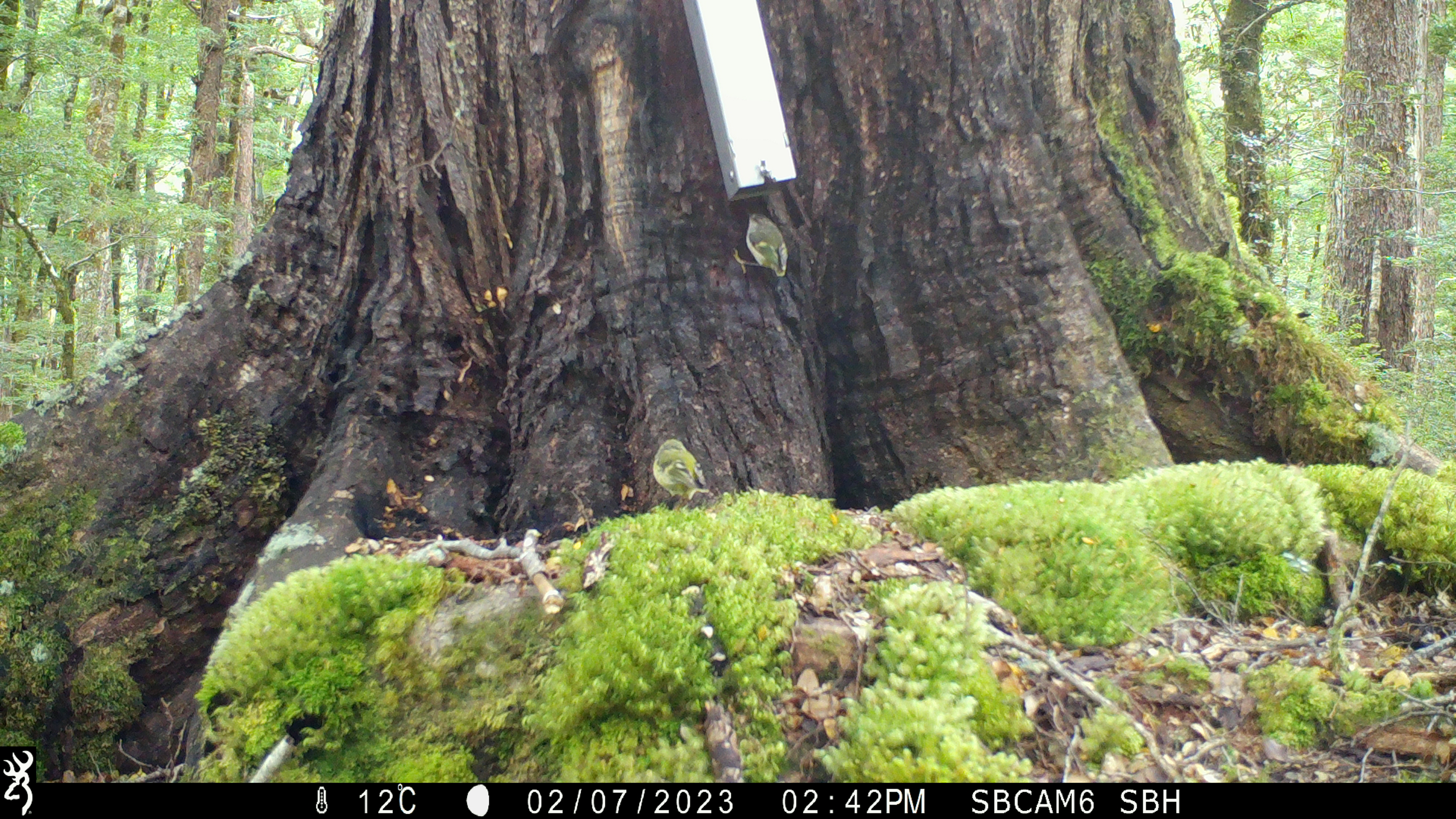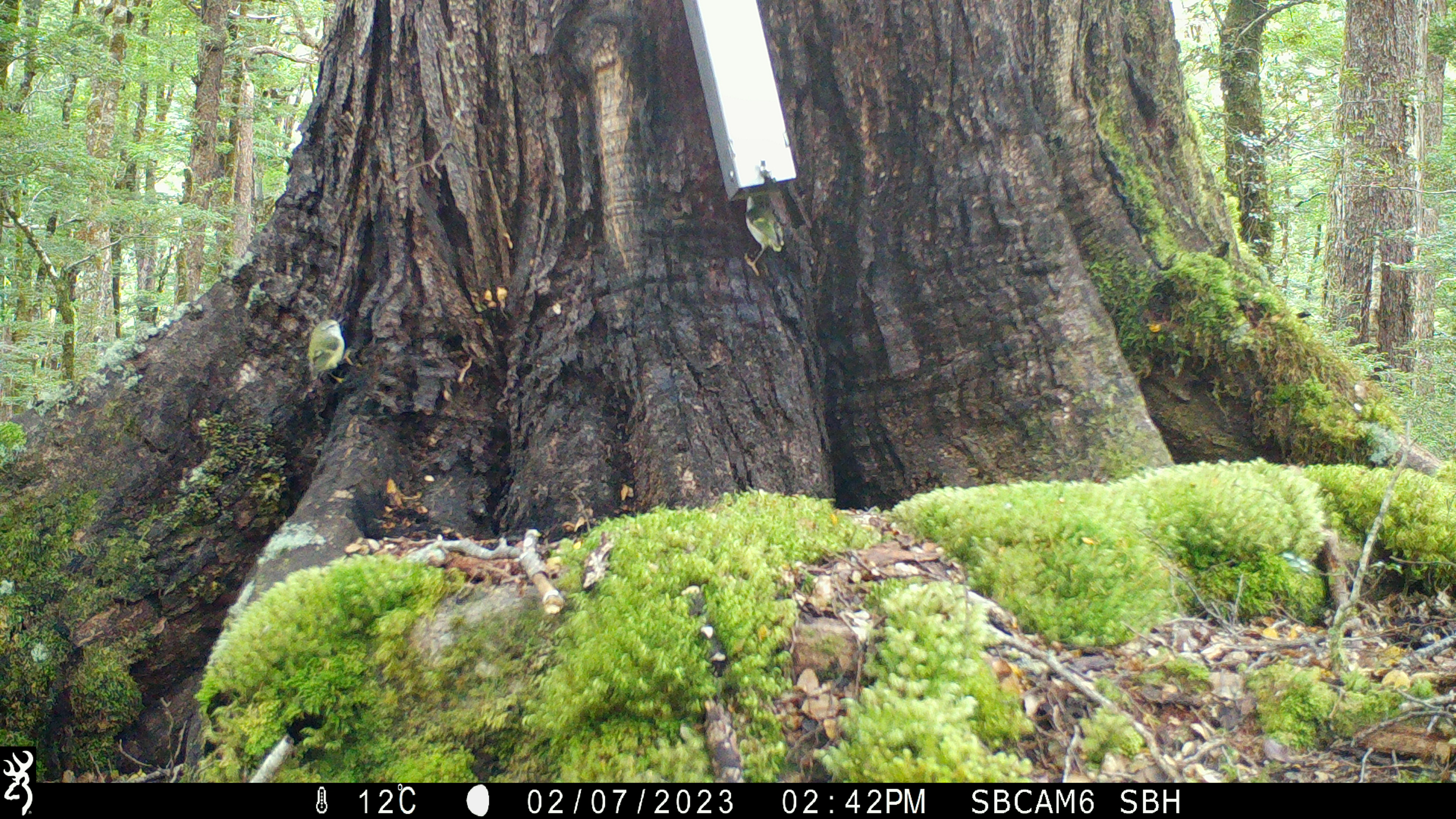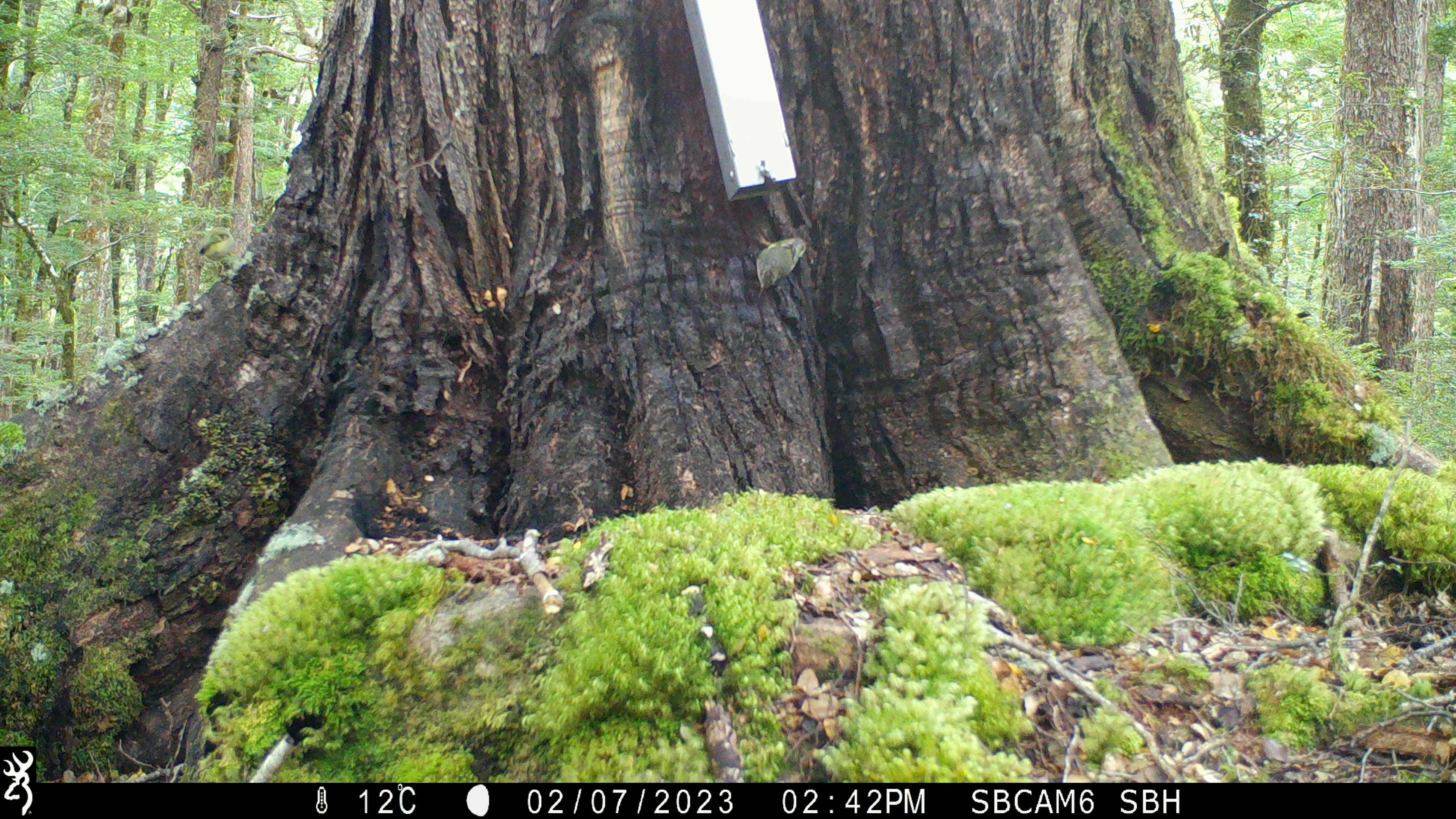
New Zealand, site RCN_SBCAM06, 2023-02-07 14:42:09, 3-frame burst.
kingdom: Animalia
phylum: Chordata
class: Aves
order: Passeriformes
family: Acanthisittidae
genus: Acanthisitta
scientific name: Acanthisitta chloris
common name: rifleman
Rifleman (Acanthisitta chloris).